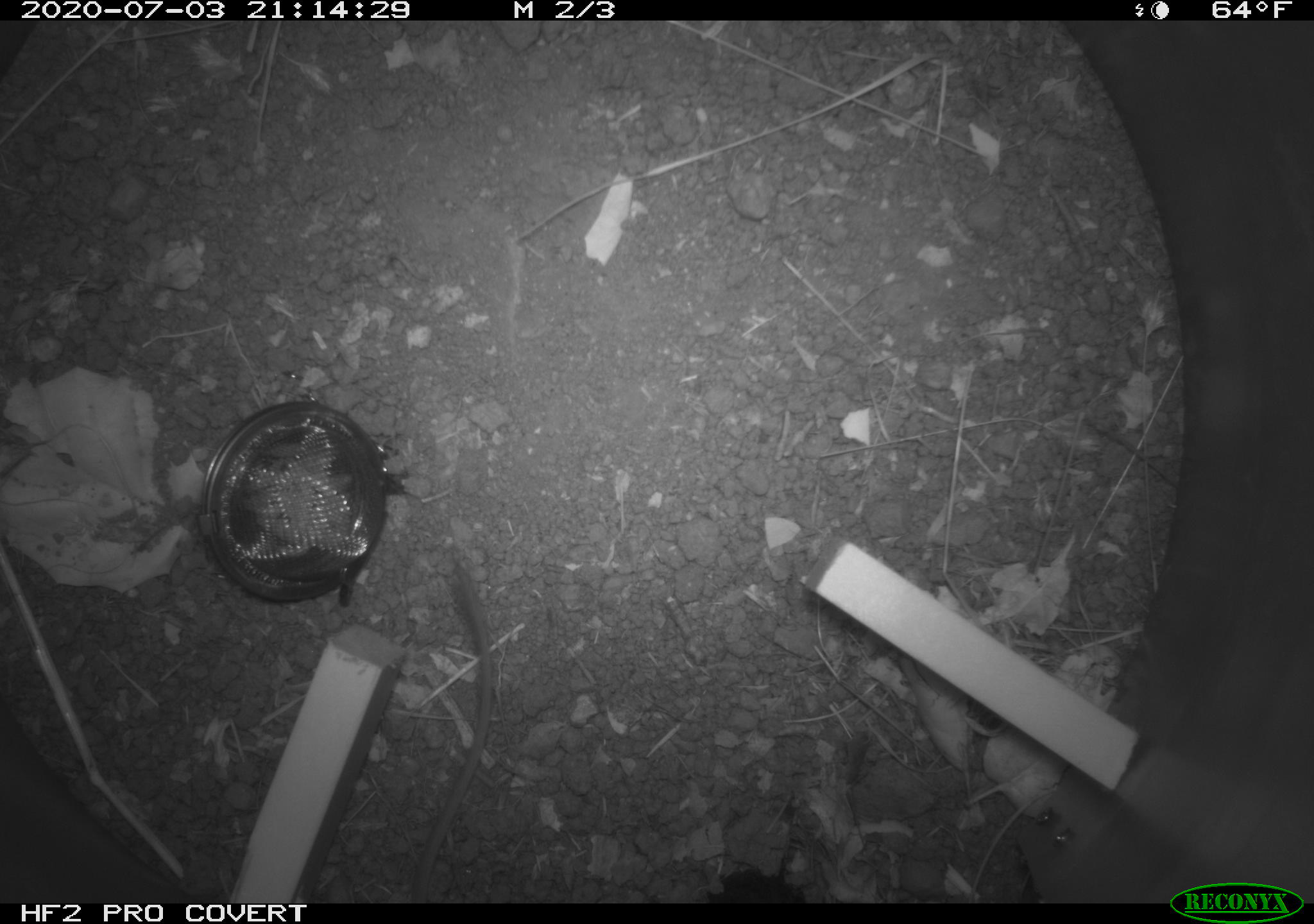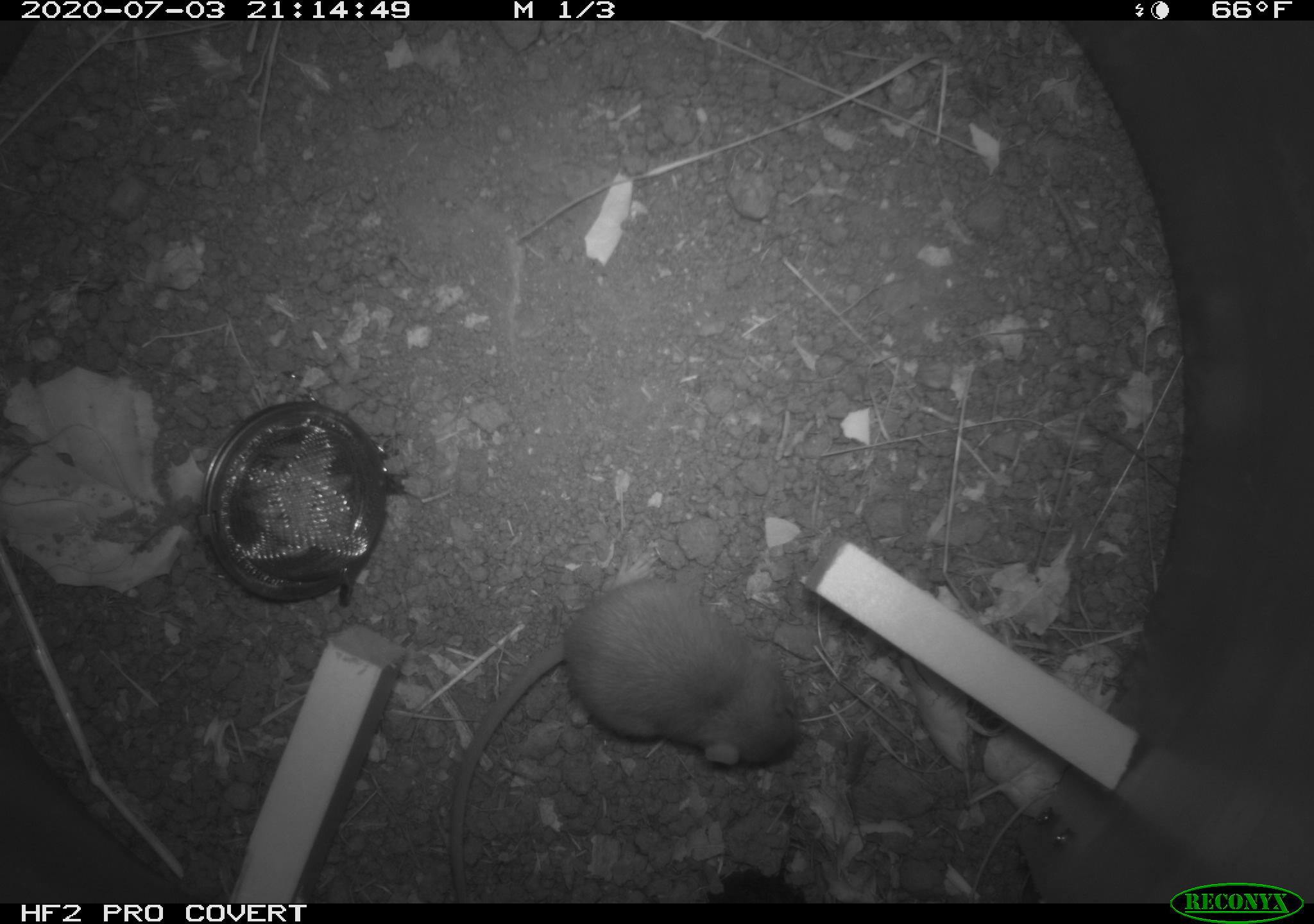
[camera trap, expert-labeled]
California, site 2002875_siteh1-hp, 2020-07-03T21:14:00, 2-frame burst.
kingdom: Animalia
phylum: Chordata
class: Mammalia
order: Rodentia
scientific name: Rodentia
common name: rodent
Rodent (Rodentia).